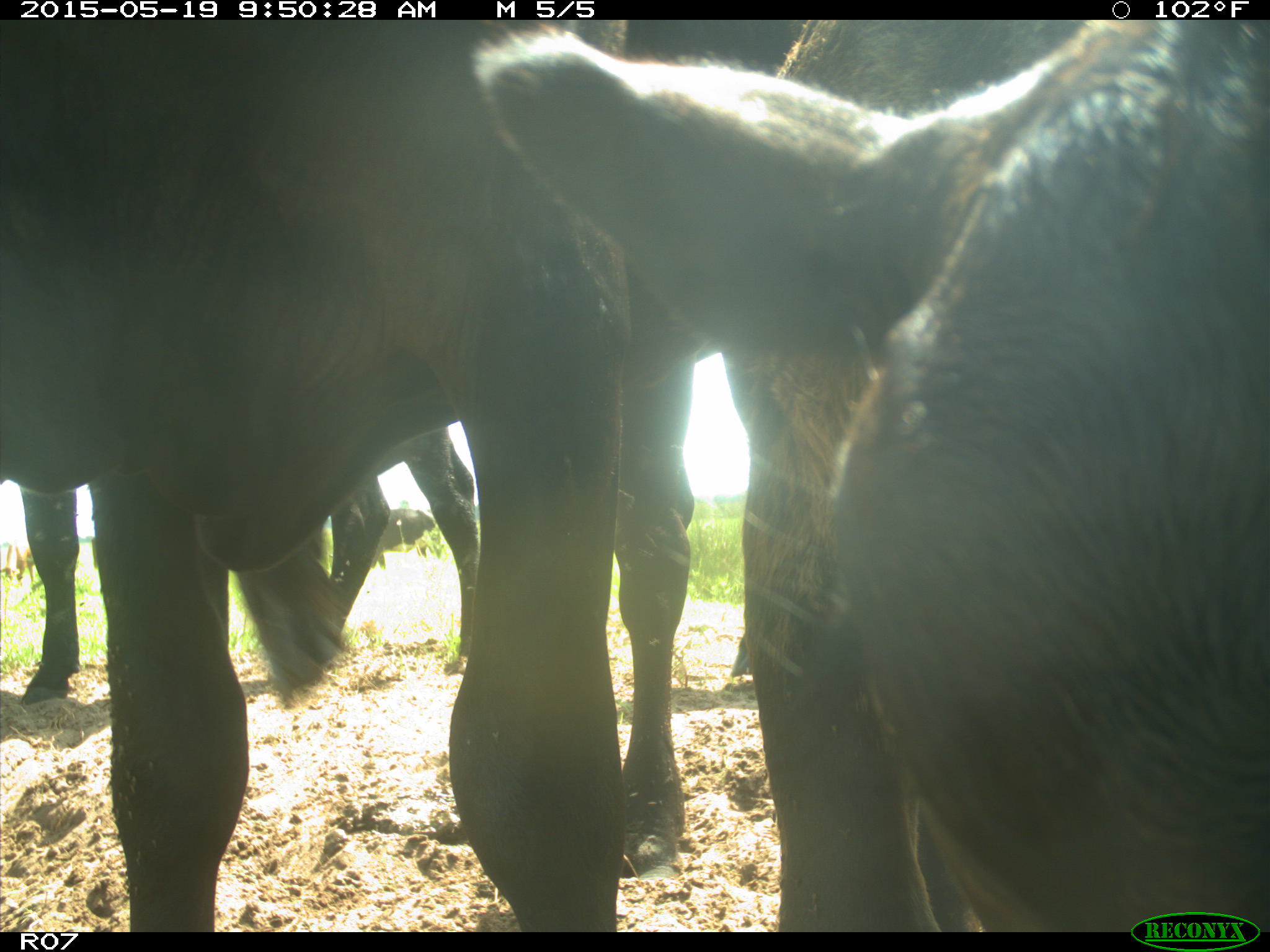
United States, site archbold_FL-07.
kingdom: Animalia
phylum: Chordata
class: Mammalia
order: Artiodactyla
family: Bovidae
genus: Bos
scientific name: Bos taurus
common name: domestic cow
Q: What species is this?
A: Bos taurus (domestic cow).